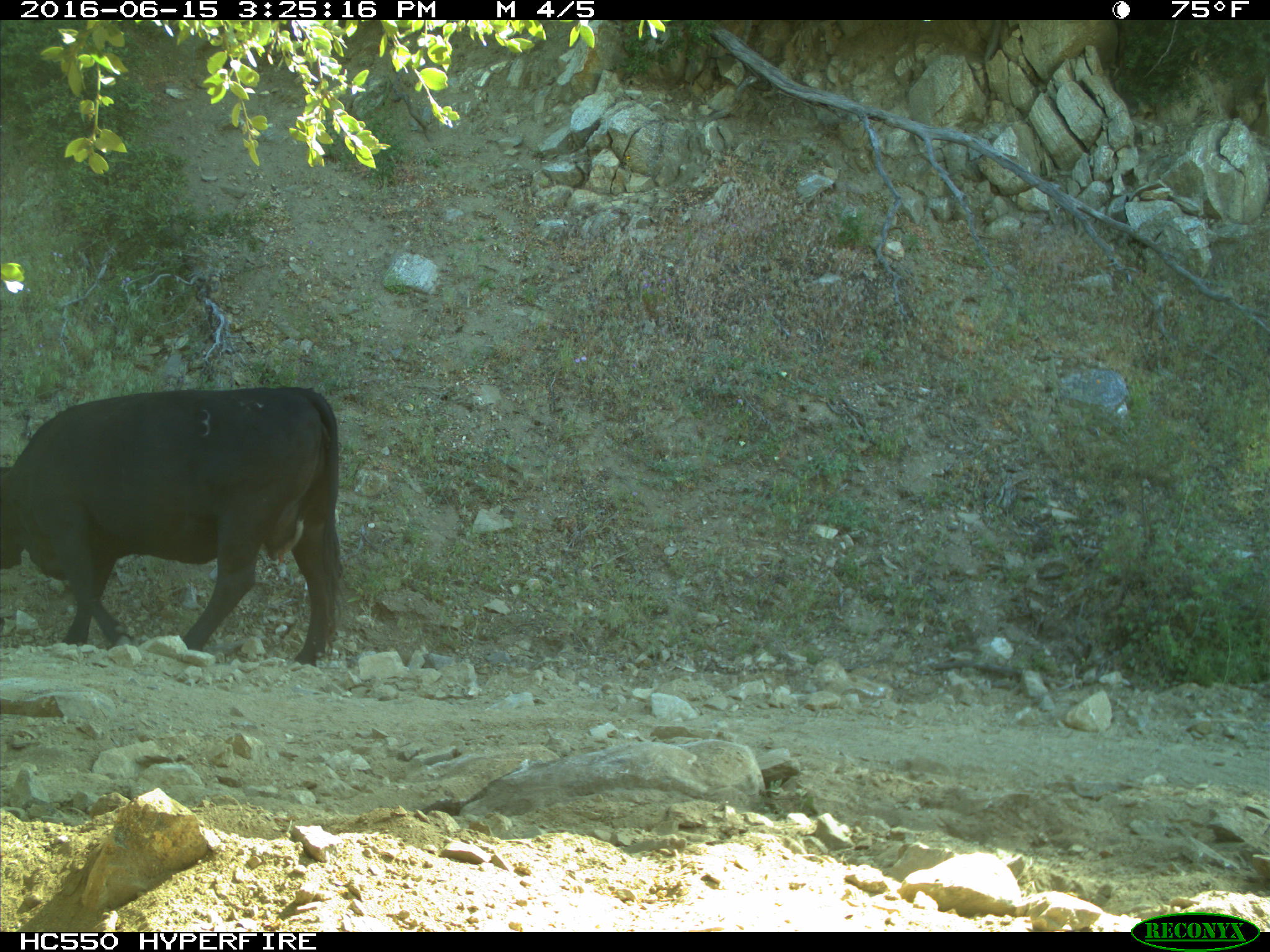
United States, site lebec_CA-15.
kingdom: Animalia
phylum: Chordata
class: Mammalia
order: Artiodactyla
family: Bovidae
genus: Bos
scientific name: Bos taurus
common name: domestic cow